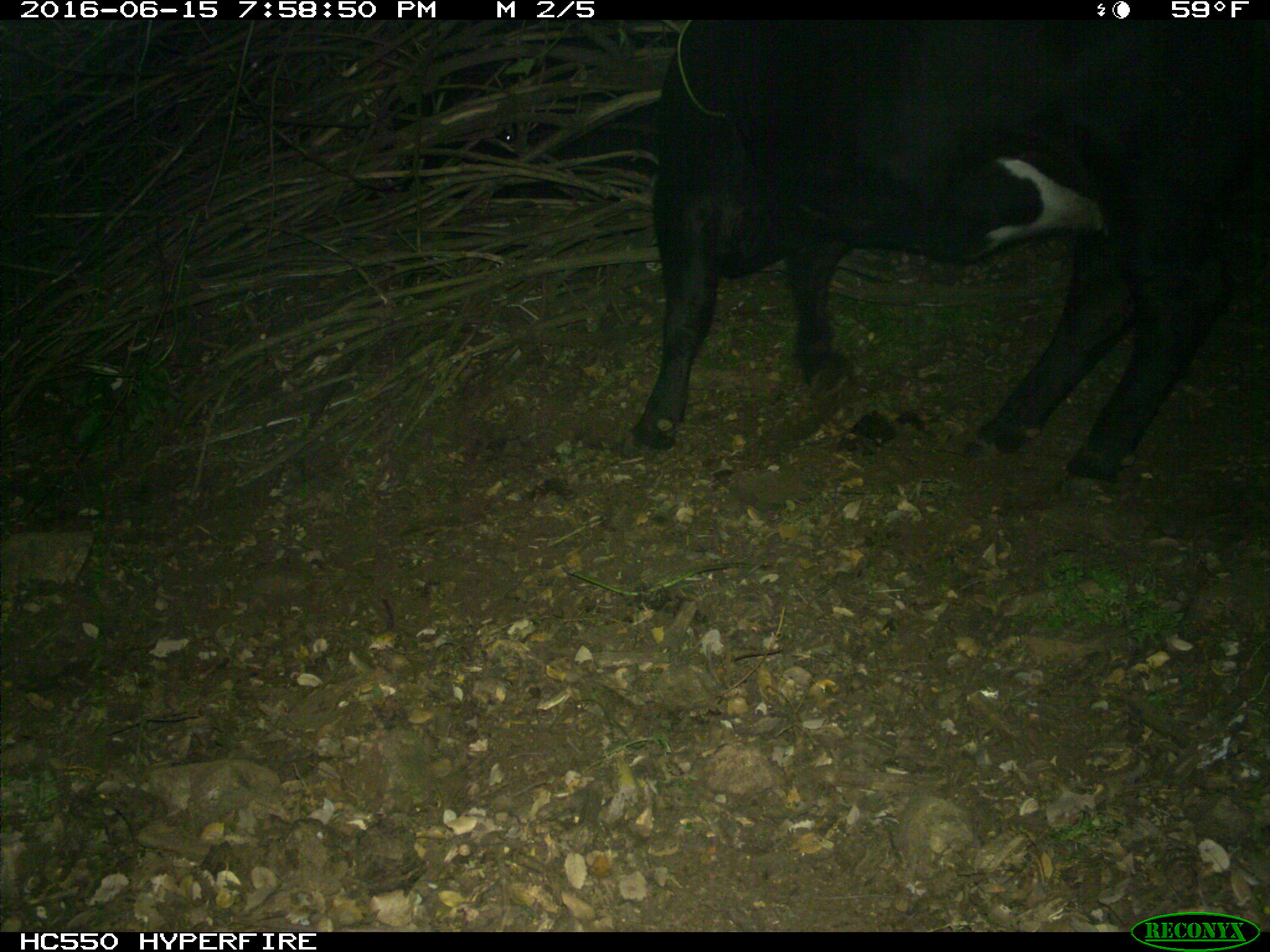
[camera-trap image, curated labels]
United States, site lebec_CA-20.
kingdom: Animalia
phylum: Chordata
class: Mammalia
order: Artiodactyla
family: Bovidae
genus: Bos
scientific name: Bos taurus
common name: domestic cow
Bos taurus (domestic cow).